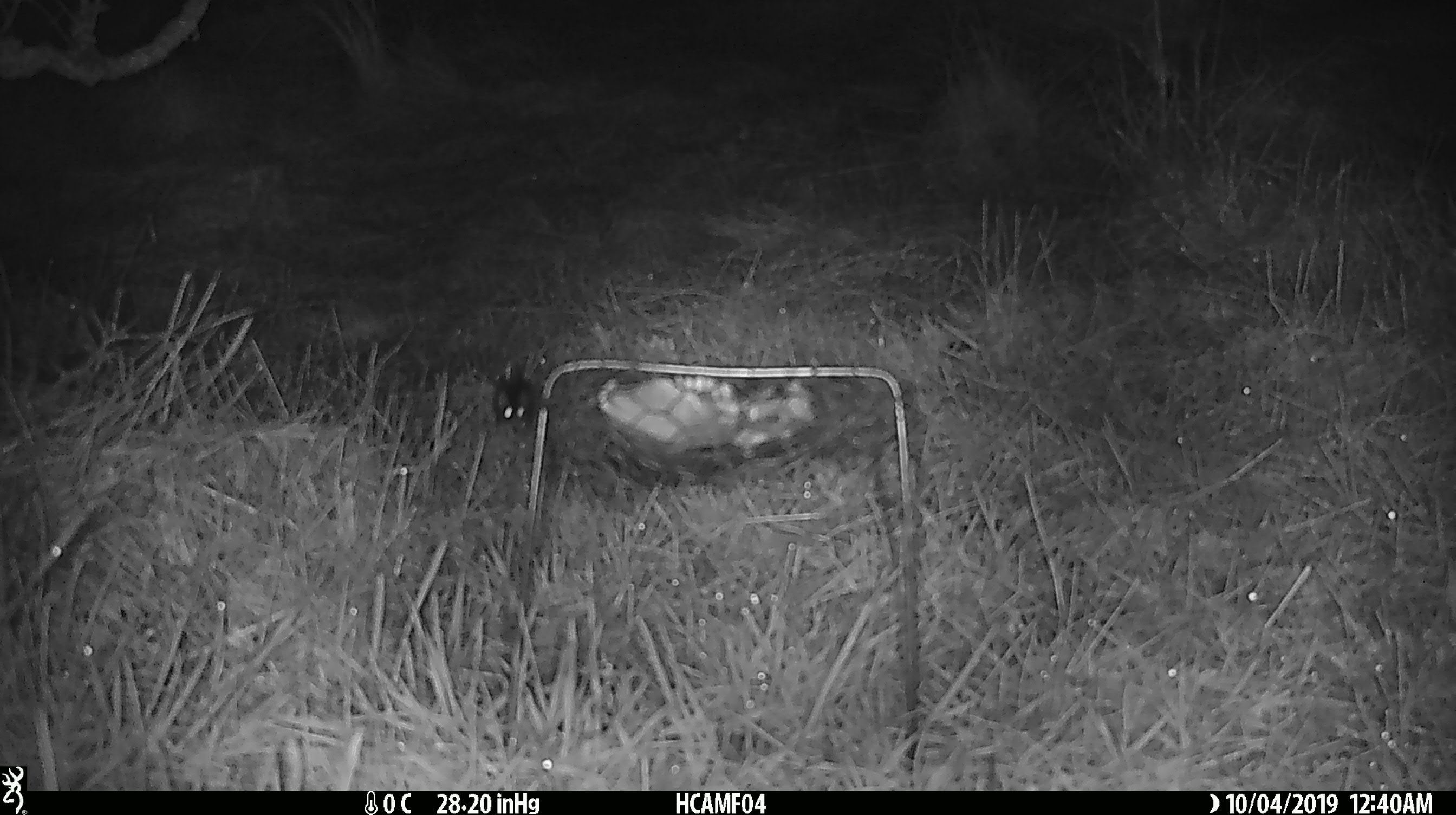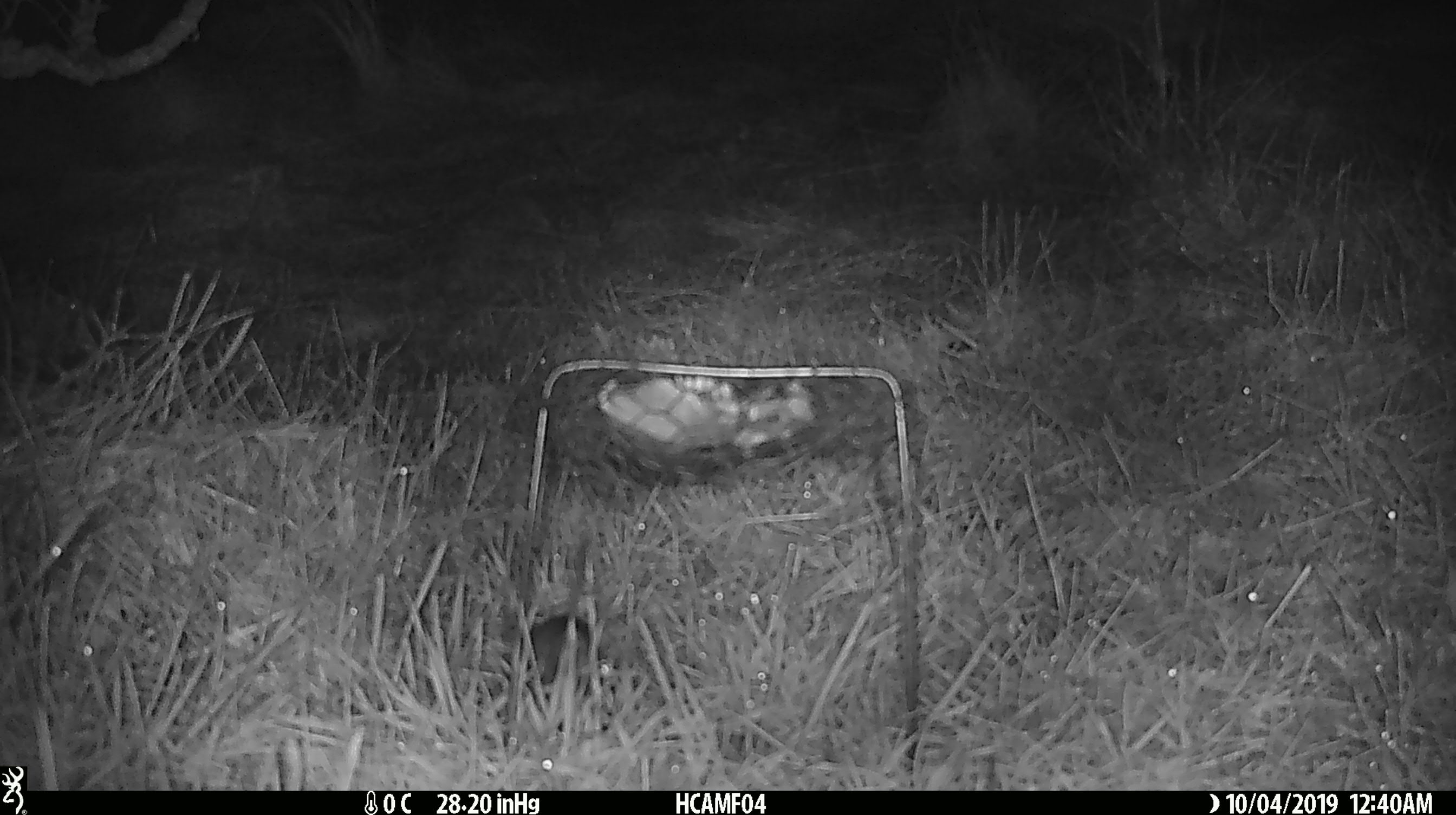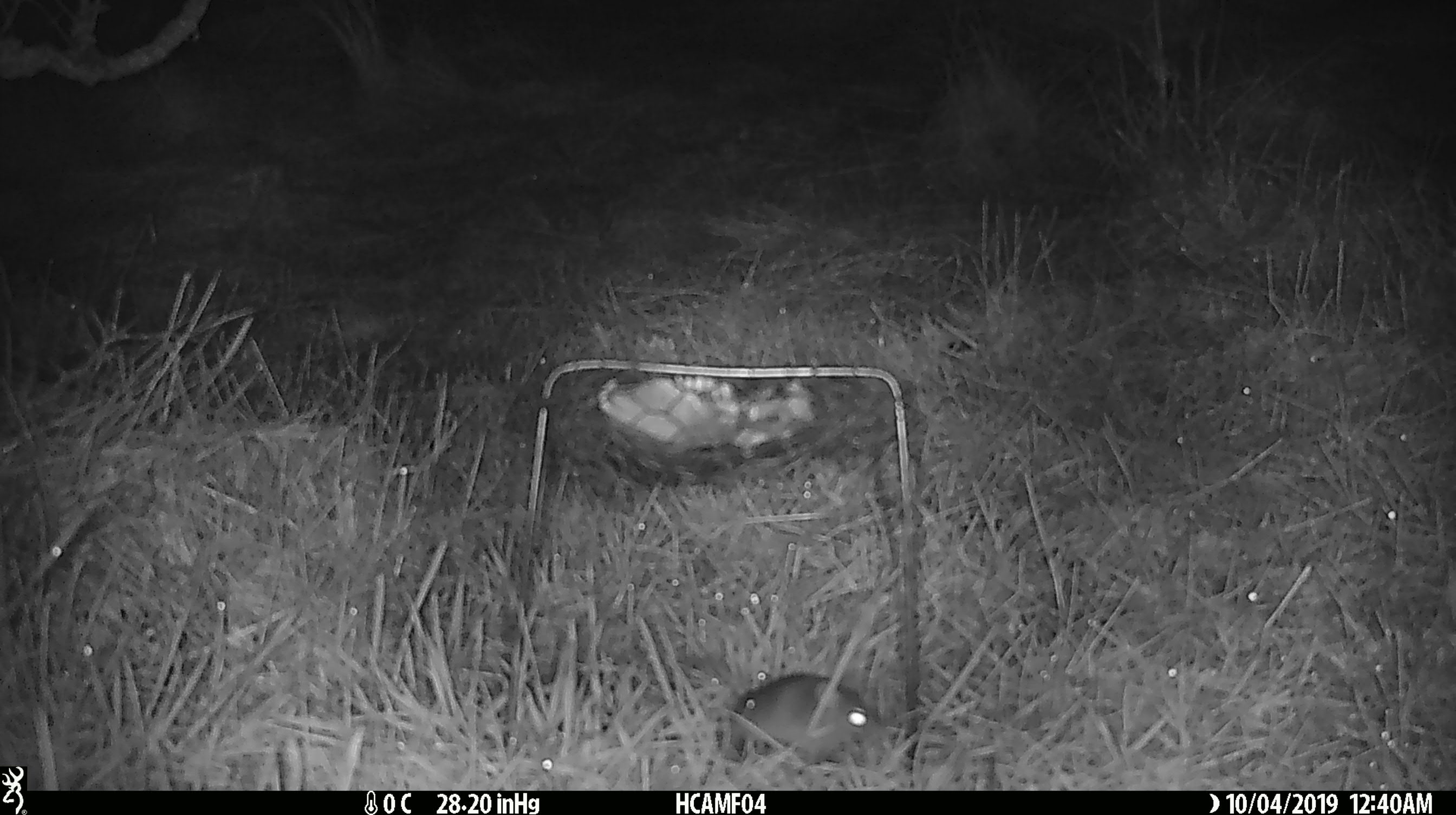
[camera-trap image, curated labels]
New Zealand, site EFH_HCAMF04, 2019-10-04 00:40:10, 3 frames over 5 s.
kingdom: Animalia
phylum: Chordata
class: Mammalia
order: Rodentia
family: Muridae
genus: Mus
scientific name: Mus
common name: mouse